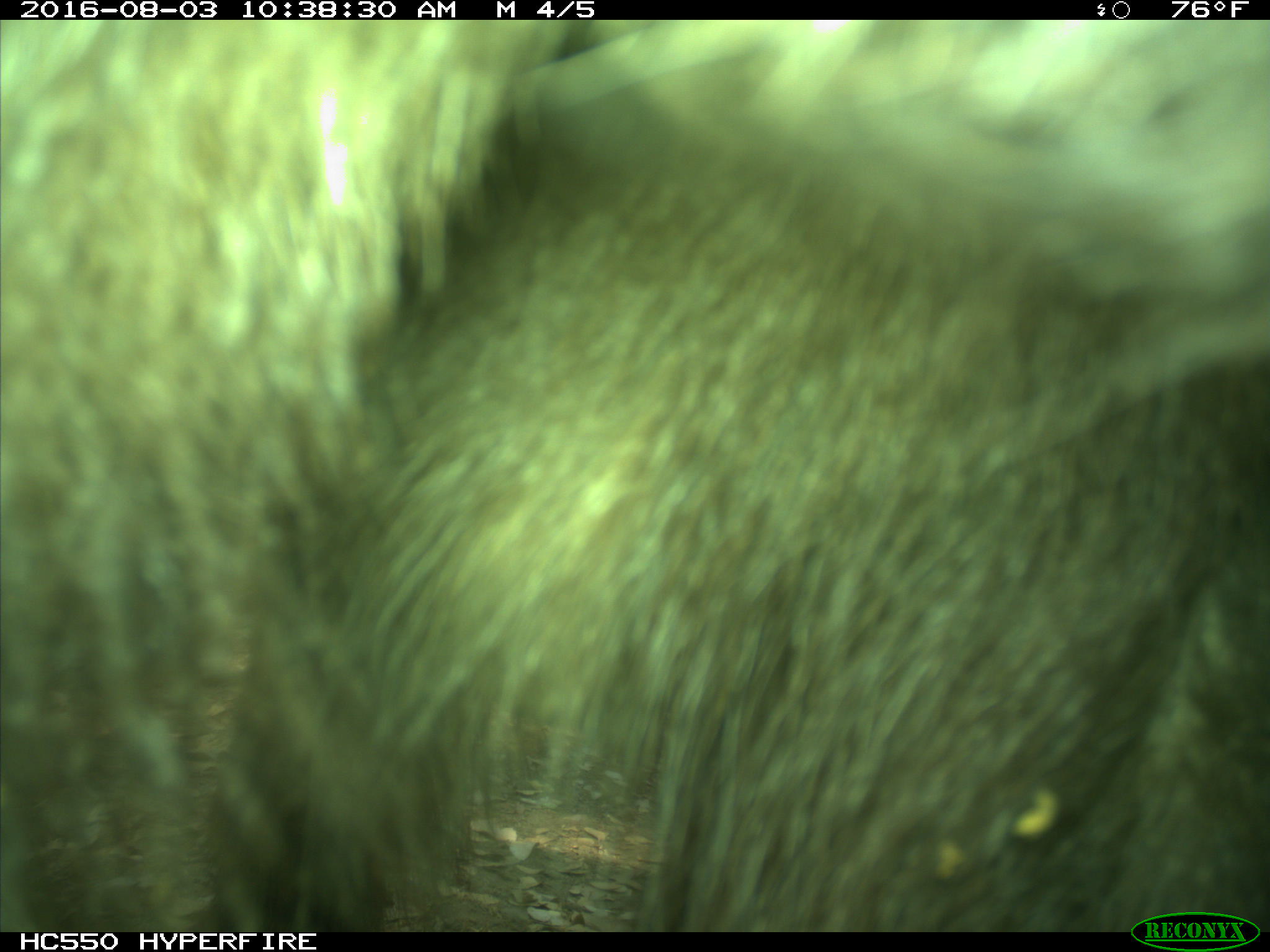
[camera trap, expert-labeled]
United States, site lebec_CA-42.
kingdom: Animalia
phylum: Chordata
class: Mammalia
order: Carnivora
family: Ursidae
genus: Ursus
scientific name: Ursus americanus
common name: american black bear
Ursus americanus (american black bear).